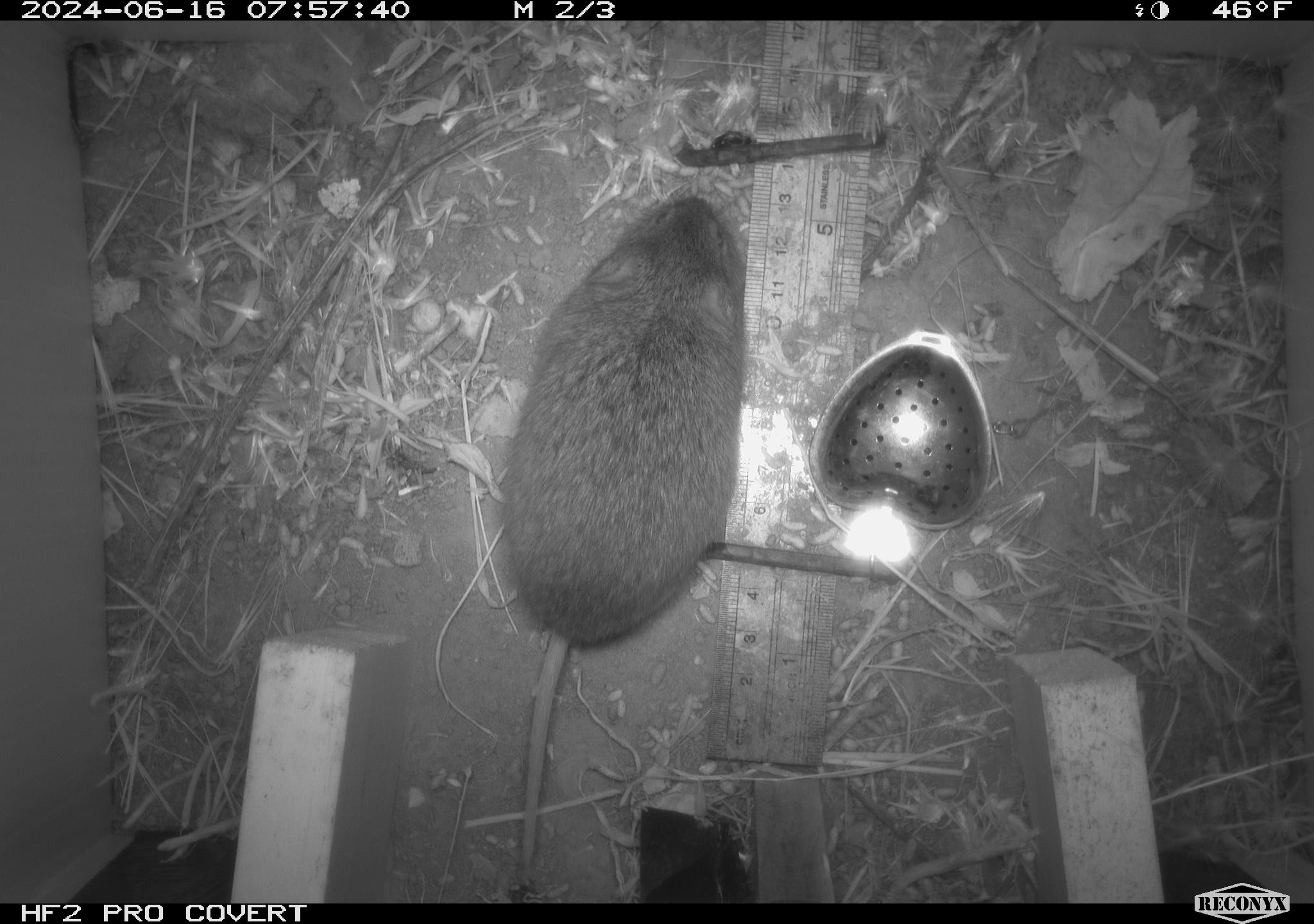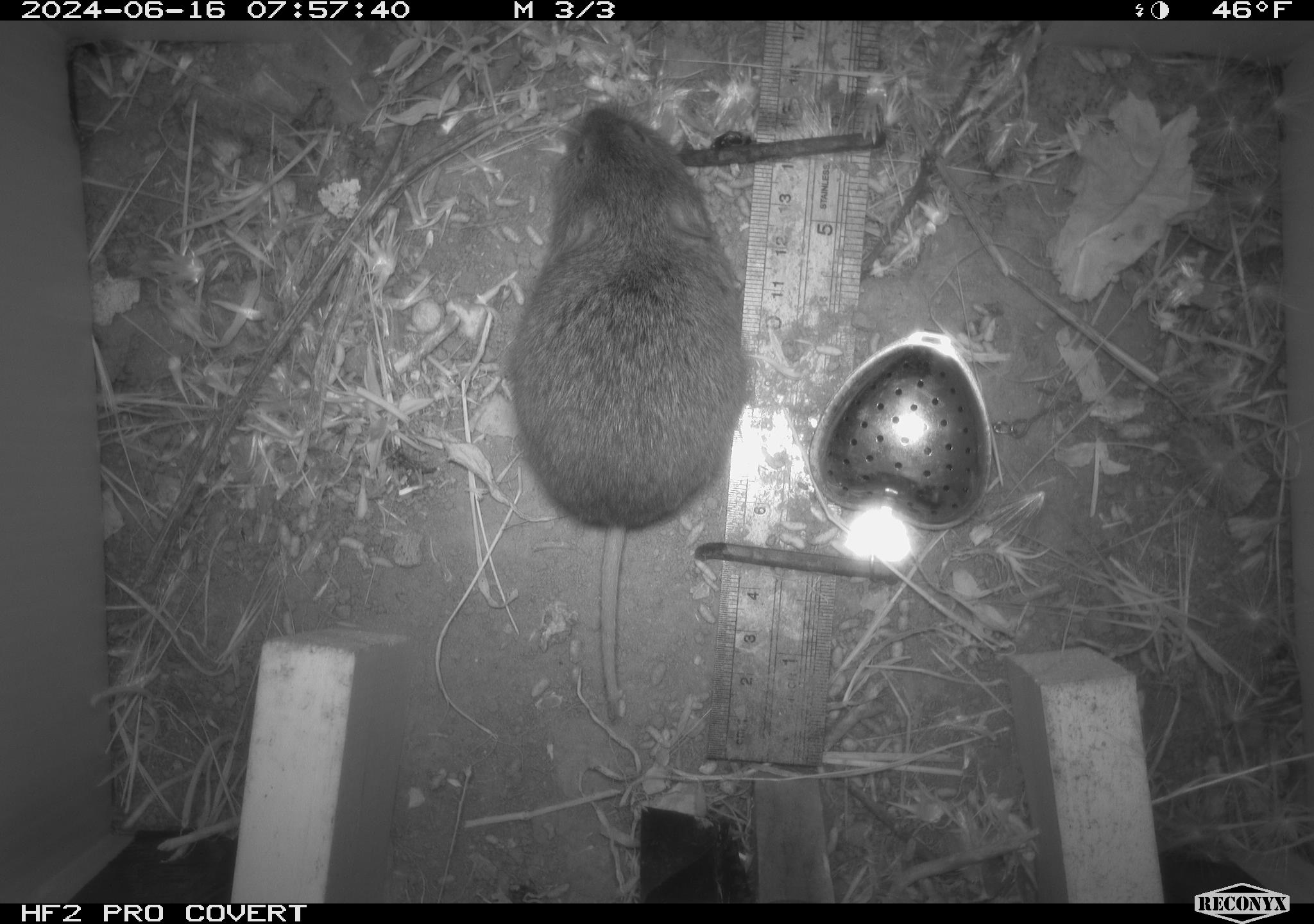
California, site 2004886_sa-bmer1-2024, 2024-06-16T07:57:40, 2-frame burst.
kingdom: Animalia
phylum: Chordata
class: Mammalia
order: Rodentia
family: Cricetidae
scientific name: Cricetidae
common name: hamsters, voles, lemmings, and allies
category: cricetidae family